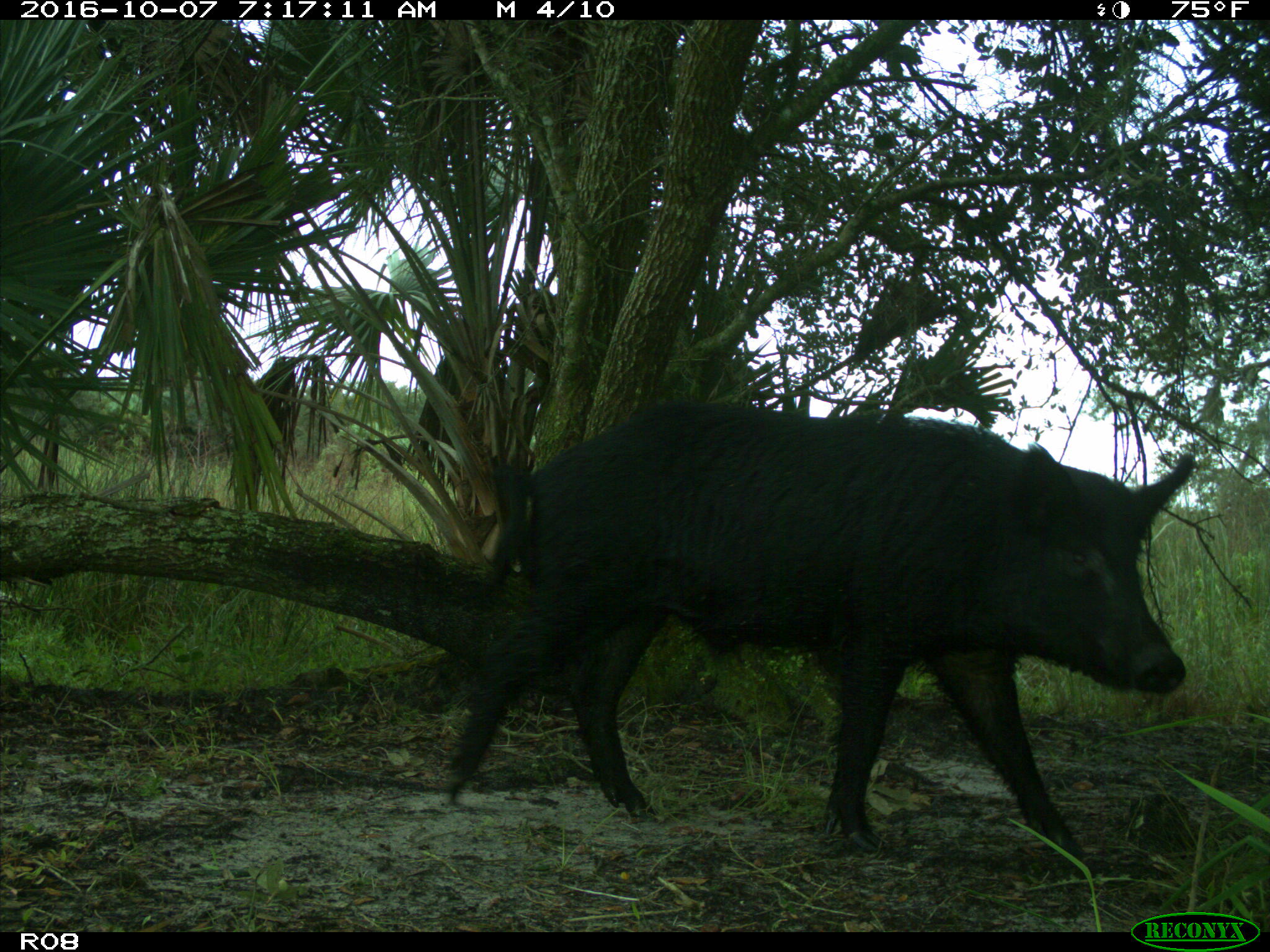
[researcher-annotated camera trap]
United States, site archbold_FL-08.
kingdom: Animalia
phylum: Chordata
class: Mammalia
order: Artiodactyla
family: Suidae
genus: Sus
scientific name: Sus scrofa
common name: wild boar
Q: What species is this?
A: Sus scrofa (wild boar).